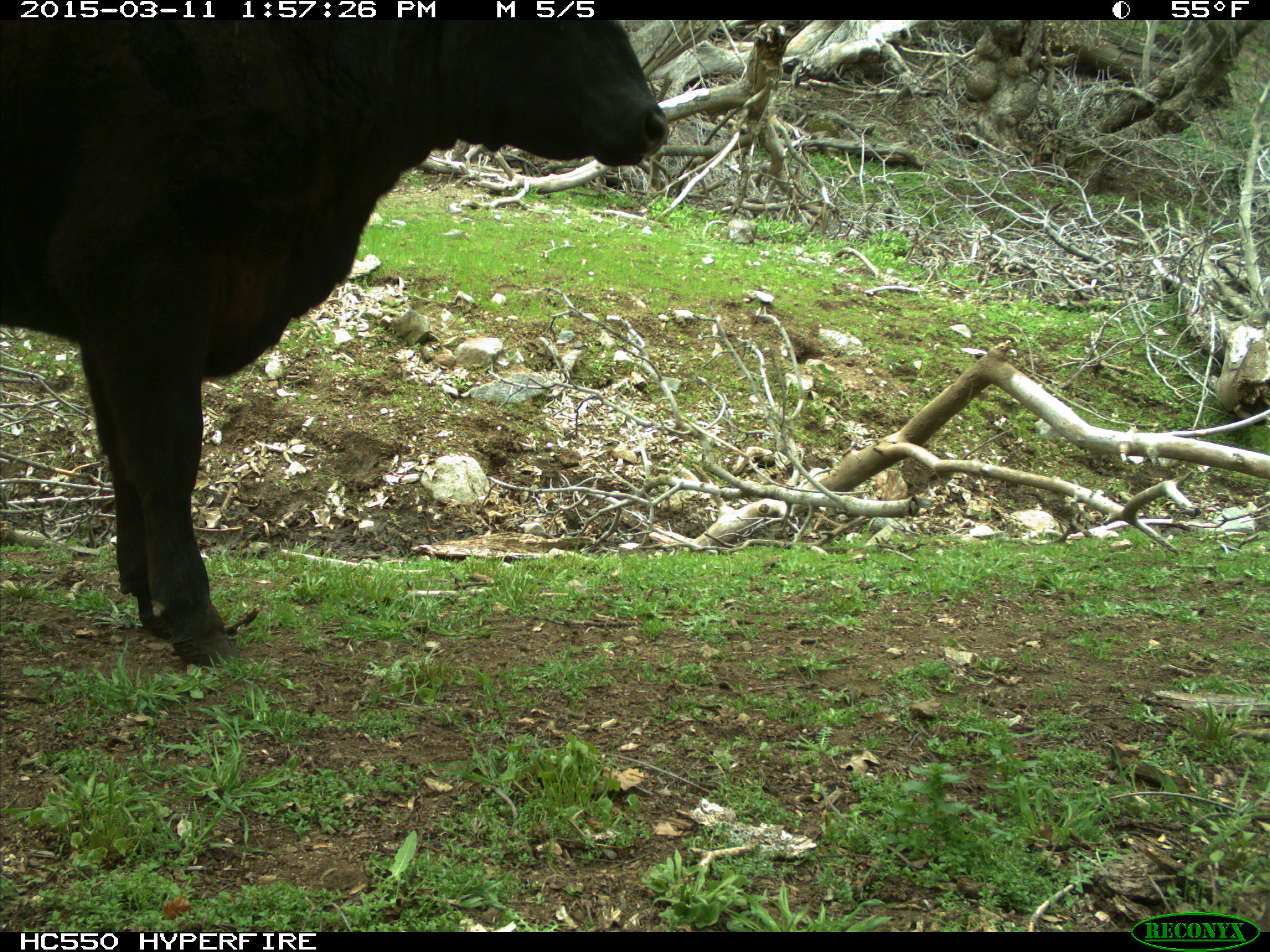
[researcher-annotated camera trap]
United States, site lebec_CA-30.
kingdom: Animalia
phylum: Chordata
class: Mammalia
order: Artiodactyla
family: Bovidae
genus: Bos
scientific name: Bos taurus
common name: domestic cow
Bos taurus (domestic cow).